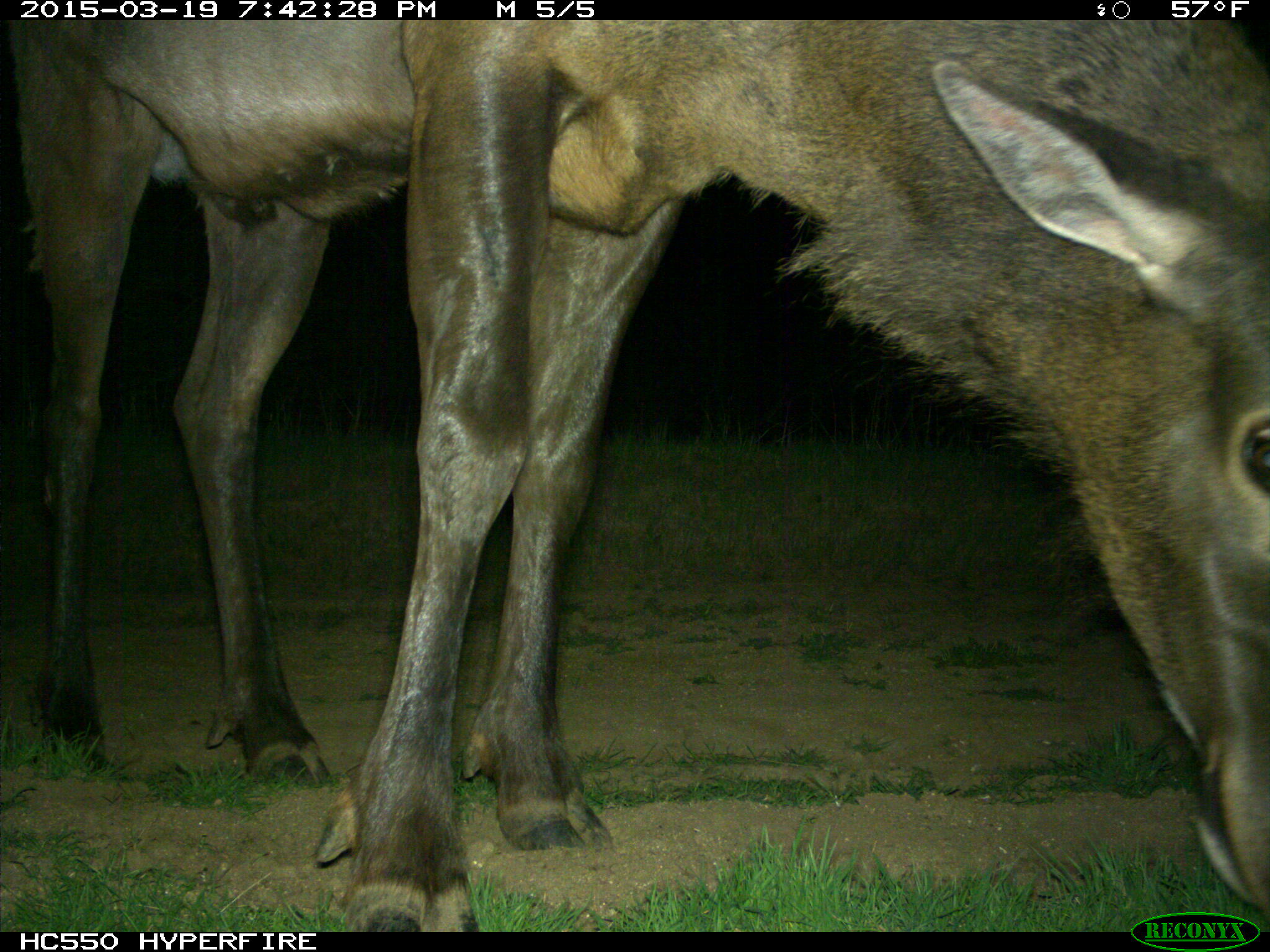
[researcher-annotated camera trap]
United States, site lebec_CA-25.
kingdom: Animalia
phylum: Chordata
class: Mammalia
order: Artiodactyla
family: Cervidae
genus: Cervus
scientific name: Cervus canadensis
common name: elk